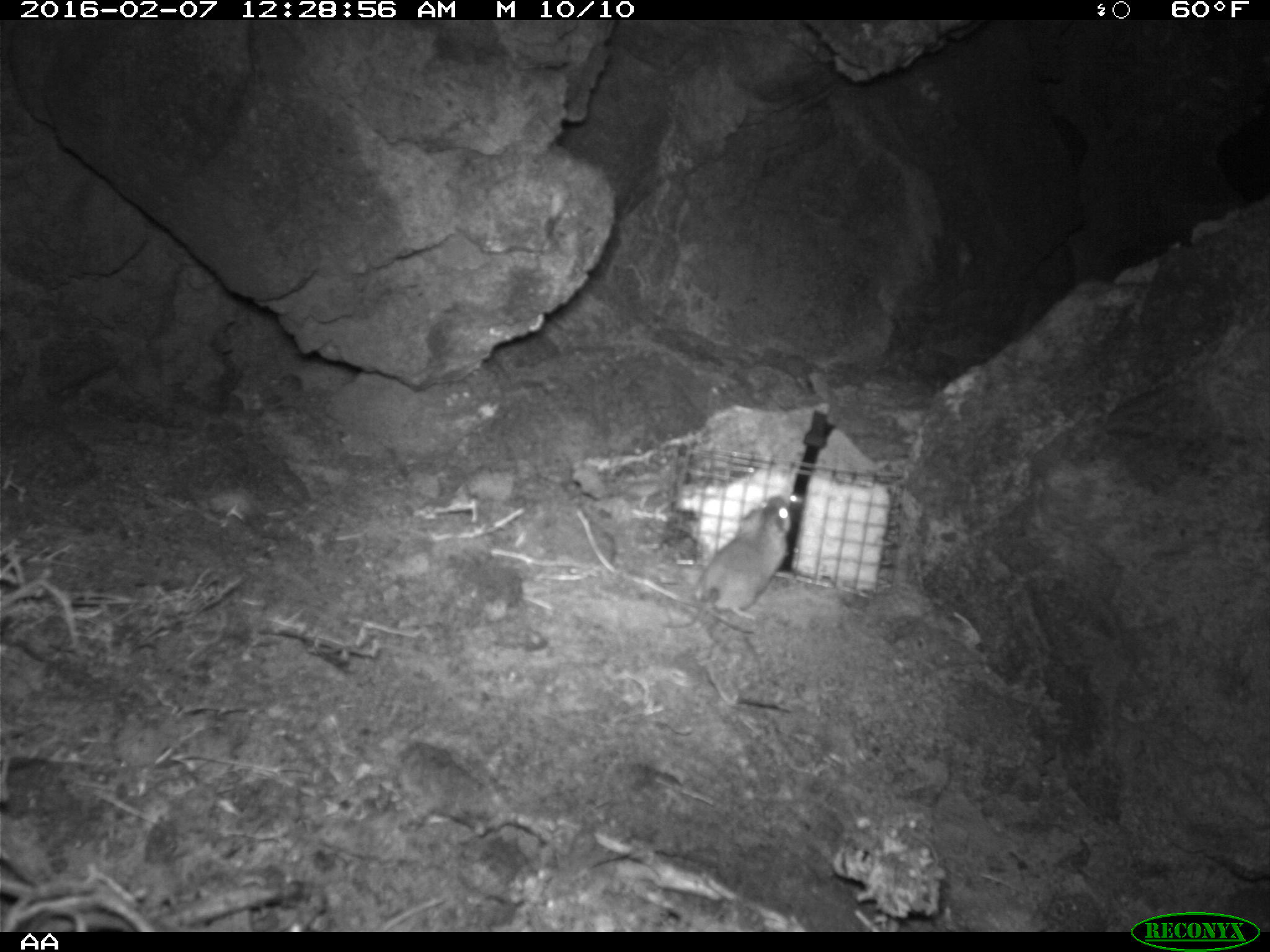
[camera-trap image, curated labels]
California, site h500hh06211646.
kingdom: Animalia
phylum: Chordata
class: Mammalia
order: Rodentia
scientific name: Rodentia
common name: rodent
Rodent (Rodentia).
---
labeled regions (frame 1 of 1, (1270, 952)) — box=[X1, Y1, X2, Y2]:
rodent: box=[659, 495, 791, 631]